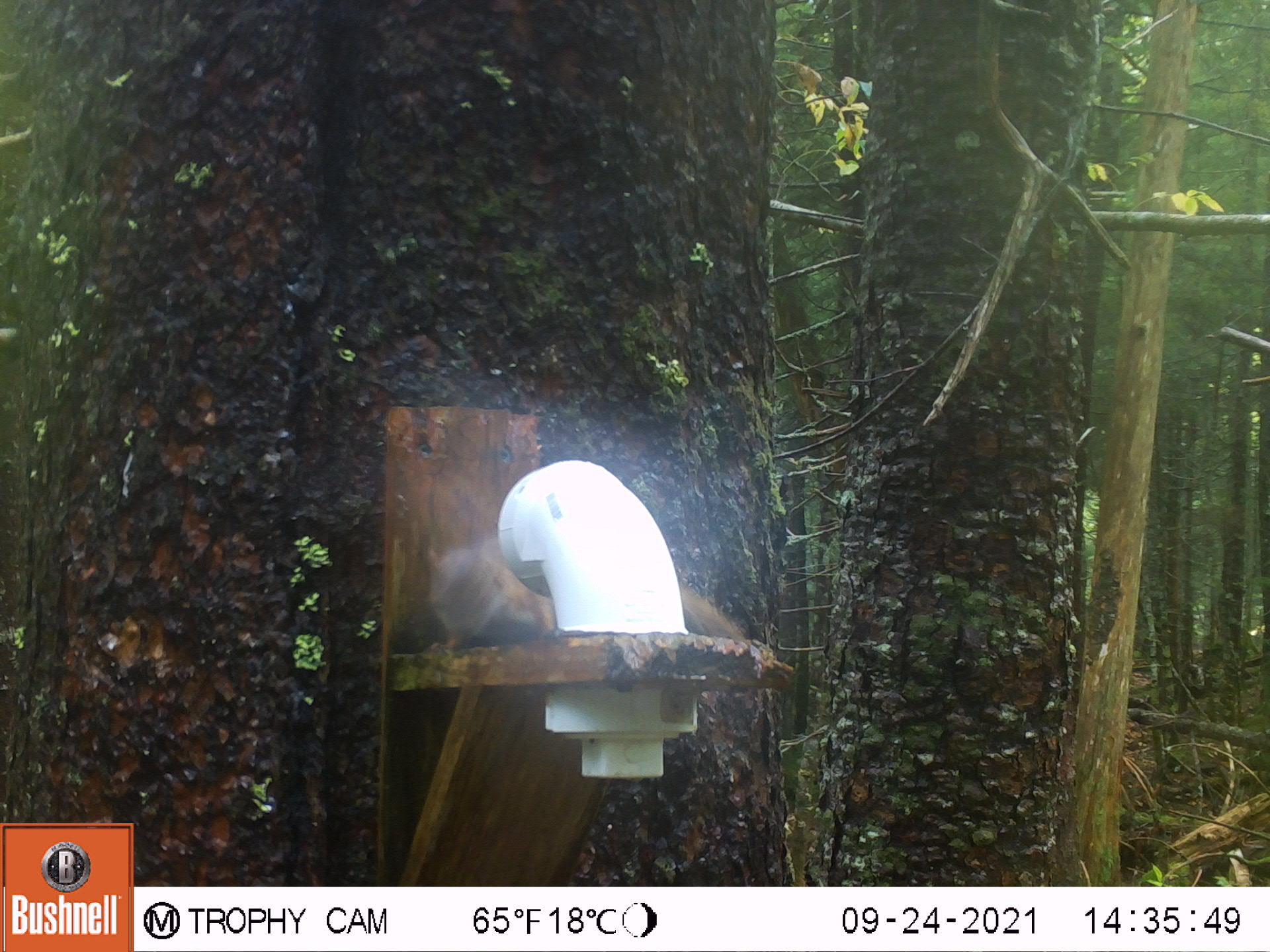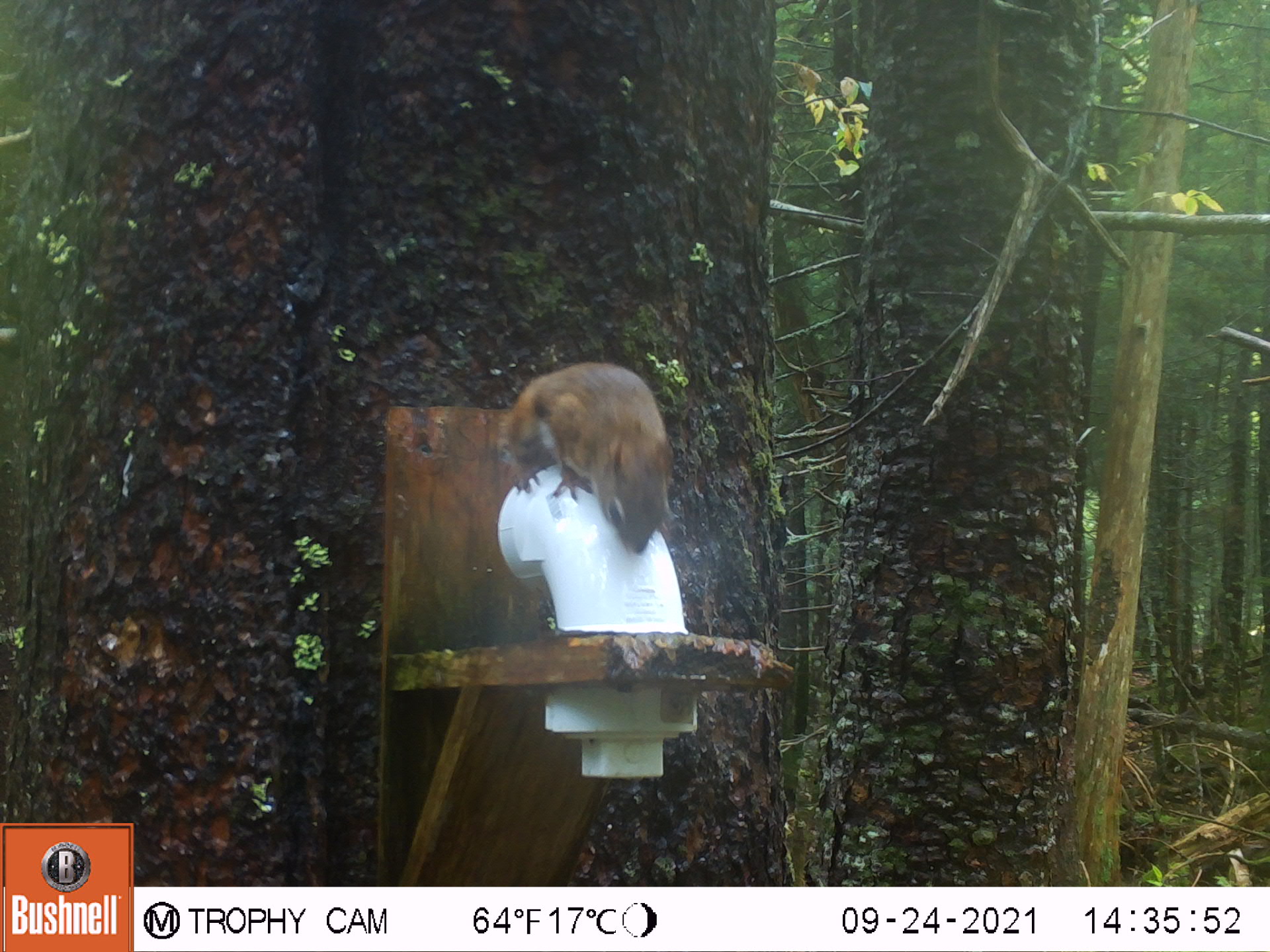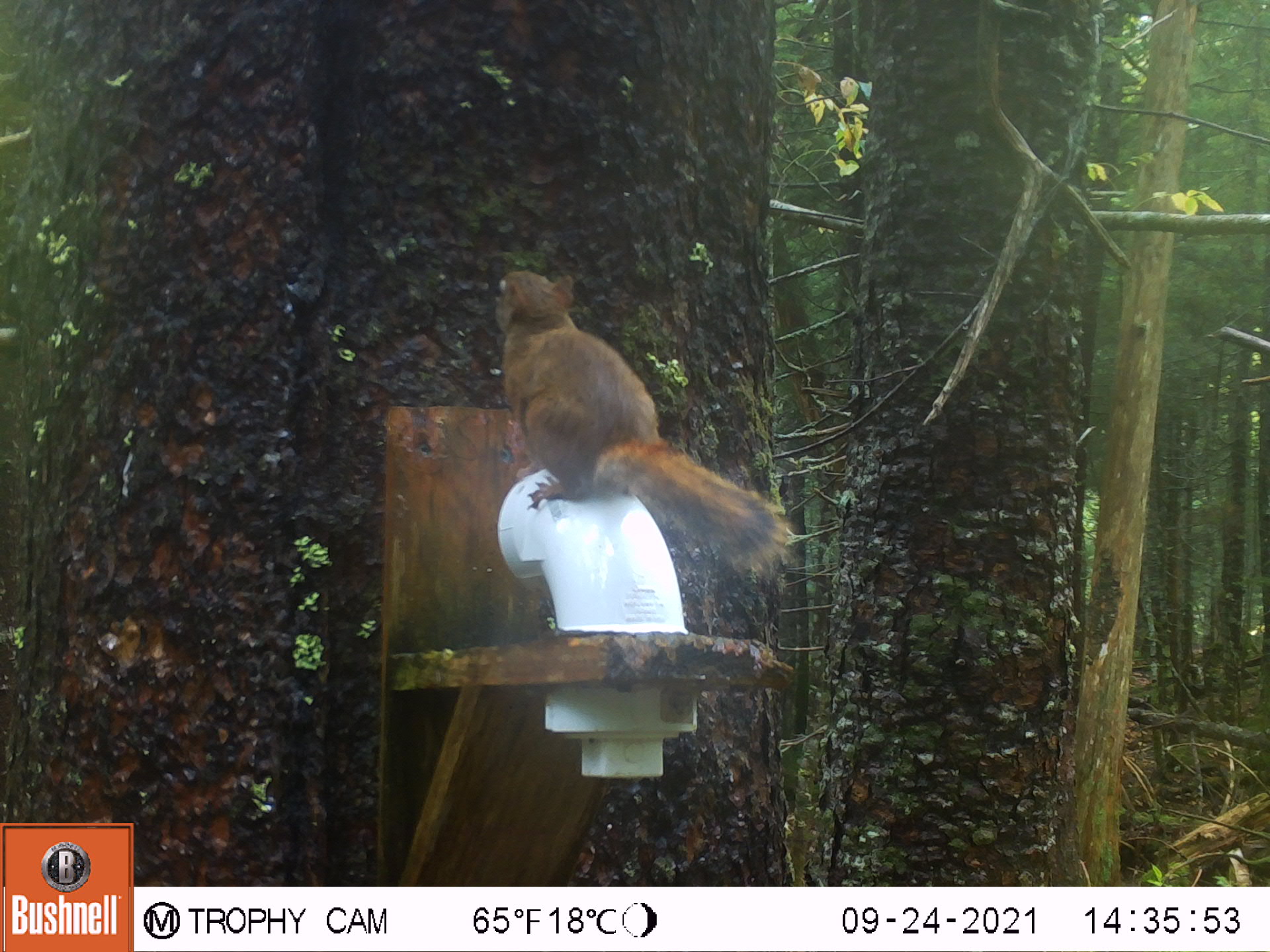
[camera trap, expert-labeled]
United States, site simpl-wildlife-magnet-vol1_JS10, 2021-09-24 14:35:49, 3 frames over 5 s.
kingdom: Animalia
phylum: Chordata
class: Mammalia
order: Rodentia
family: Sciuridae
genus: Tamiasciurus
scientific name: Tamiasciurus hudsonicus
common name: red squirrel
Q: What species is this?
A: Red squirrel (Tamiasciurus hudsonicus).